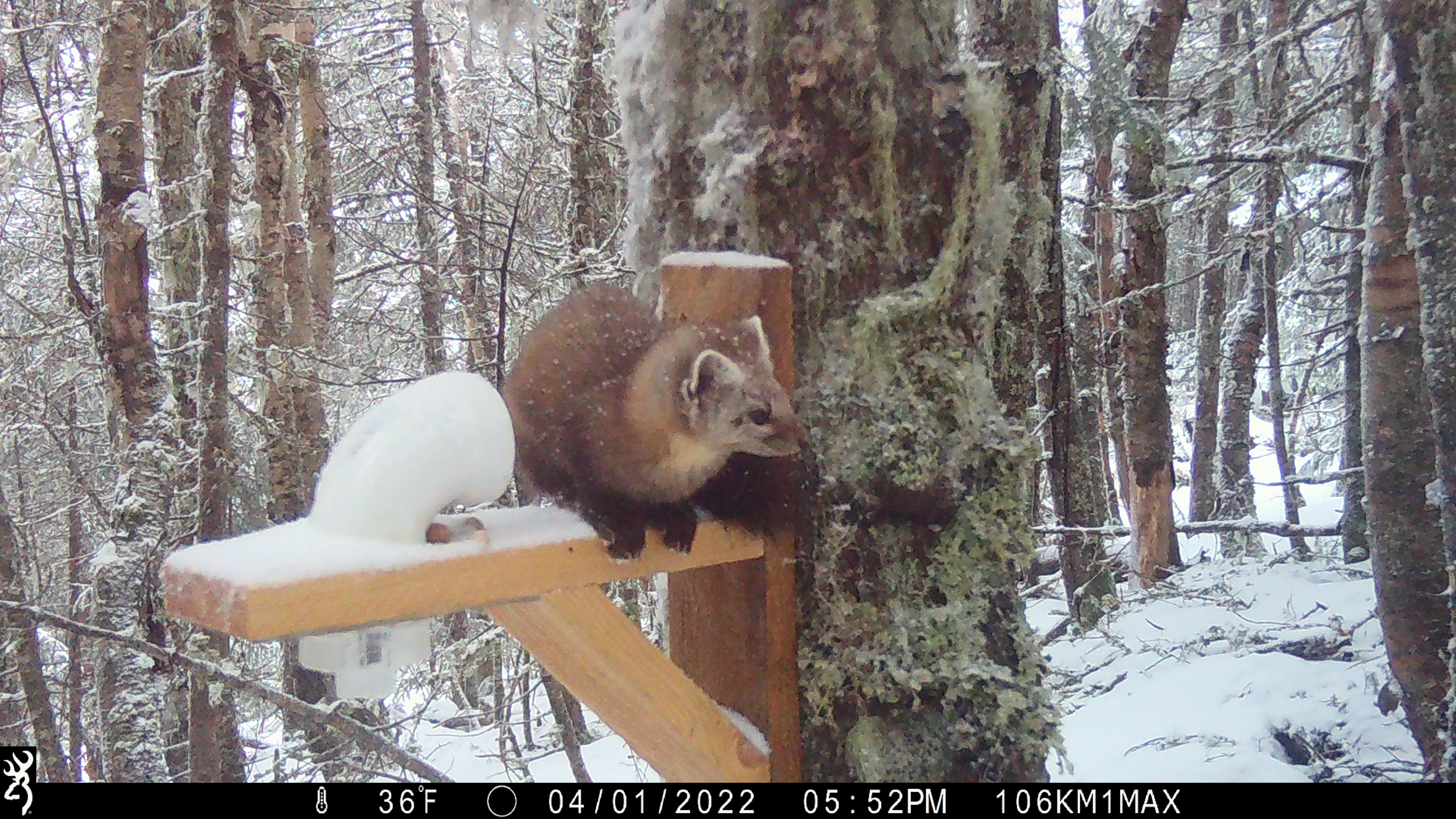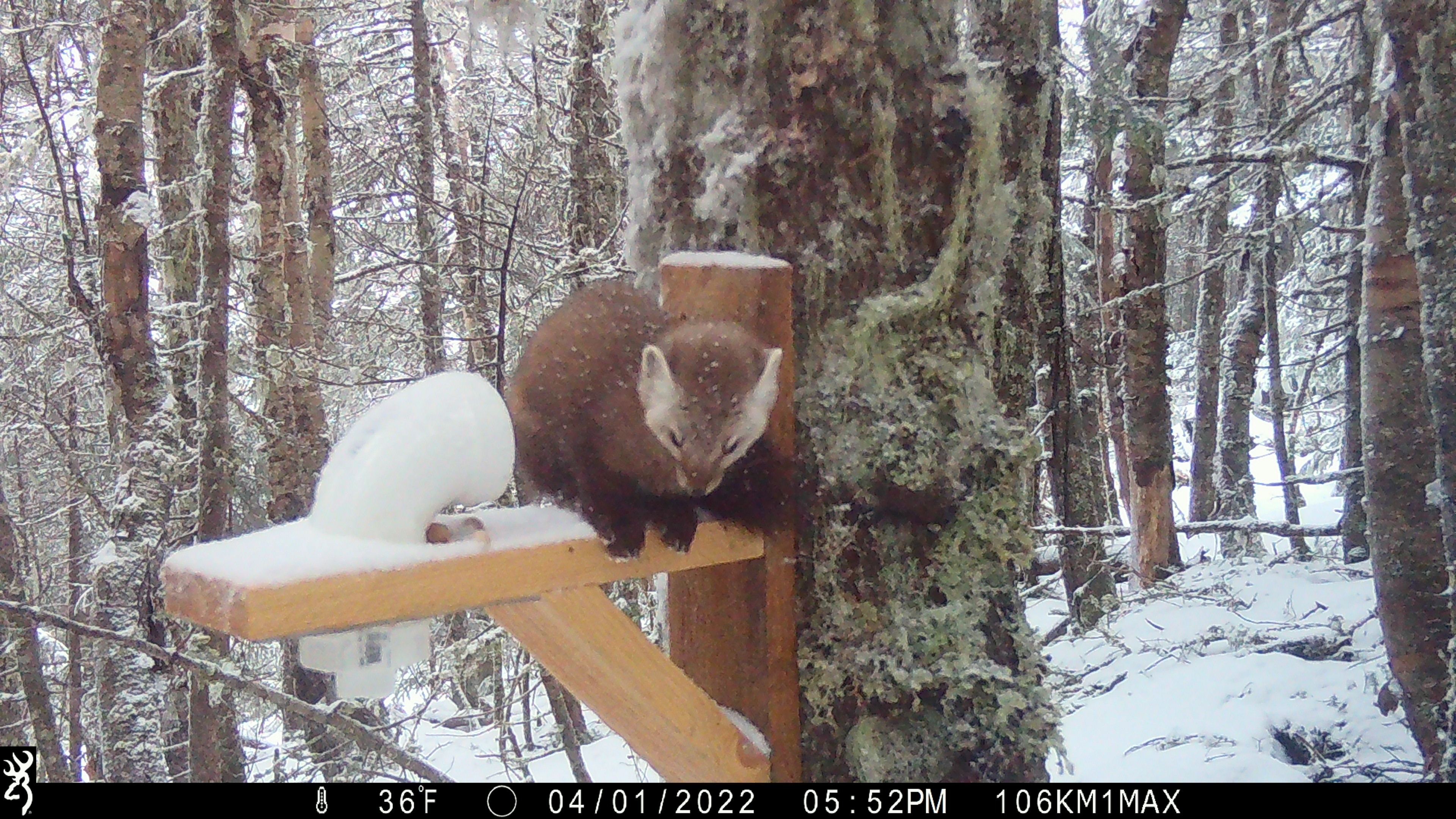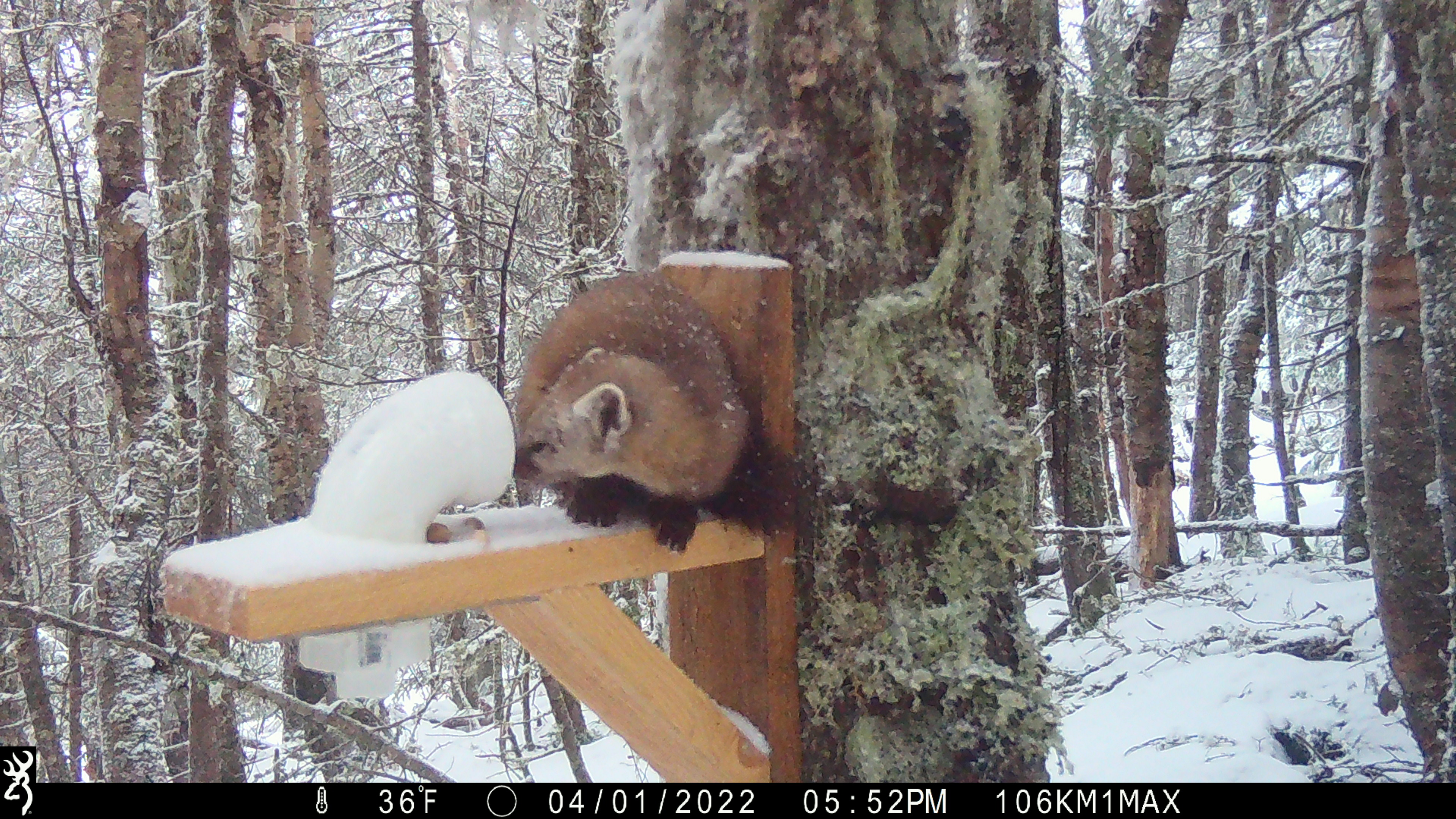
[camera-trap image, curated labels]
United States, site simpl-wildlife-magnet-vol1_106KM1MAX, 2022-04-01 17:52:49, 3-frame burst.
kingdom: Animalia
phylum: Chordata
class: Mammalia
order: Carnivora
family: Mustelidae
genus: Martes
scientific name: Martes americana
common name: american marten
American marten (Martes americana).